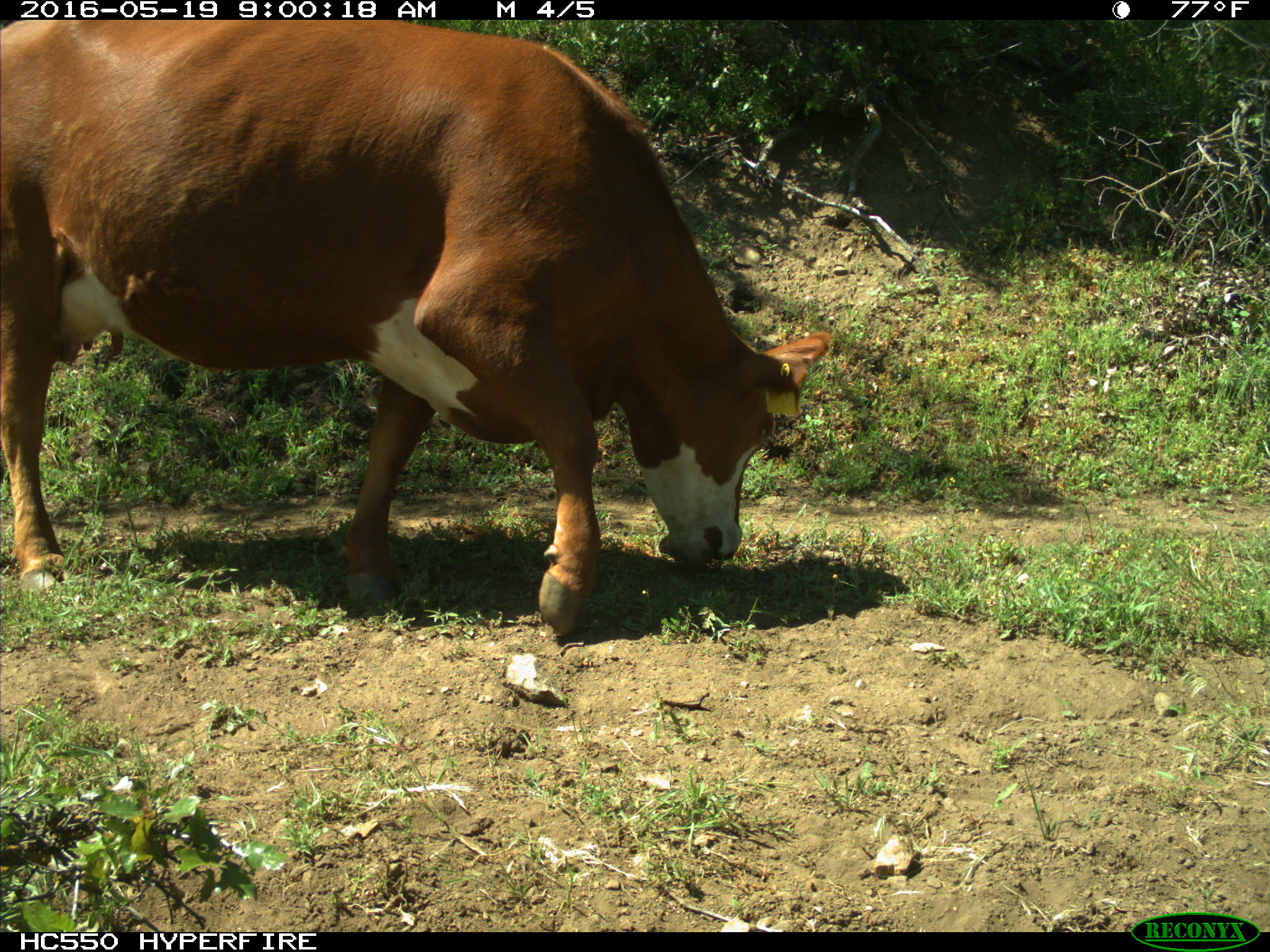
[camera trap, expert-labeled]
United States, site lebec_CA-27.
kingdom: Animalia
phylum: Chordata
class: Mammalia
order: Artiodactyla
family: Bovidae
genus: Bos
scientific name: Bos taurus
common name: domestic cow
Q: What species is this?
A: Bos taurus (domestic cow).